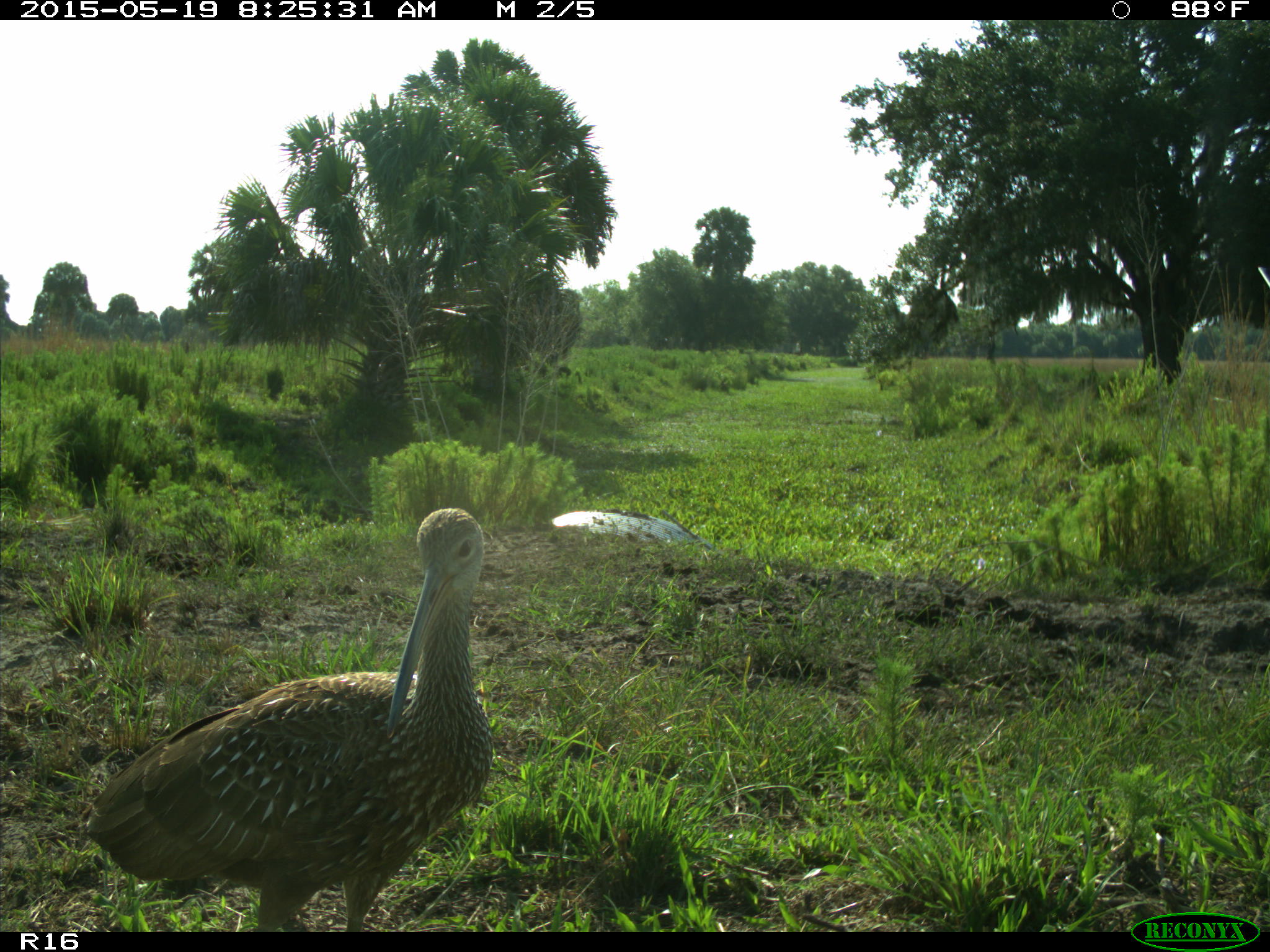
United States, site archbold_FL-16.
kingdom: Animalia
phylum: Chordata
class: Aves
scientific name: Aves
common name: birds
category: unidentified bird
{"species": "unidentified bird (birds) (Aves)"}